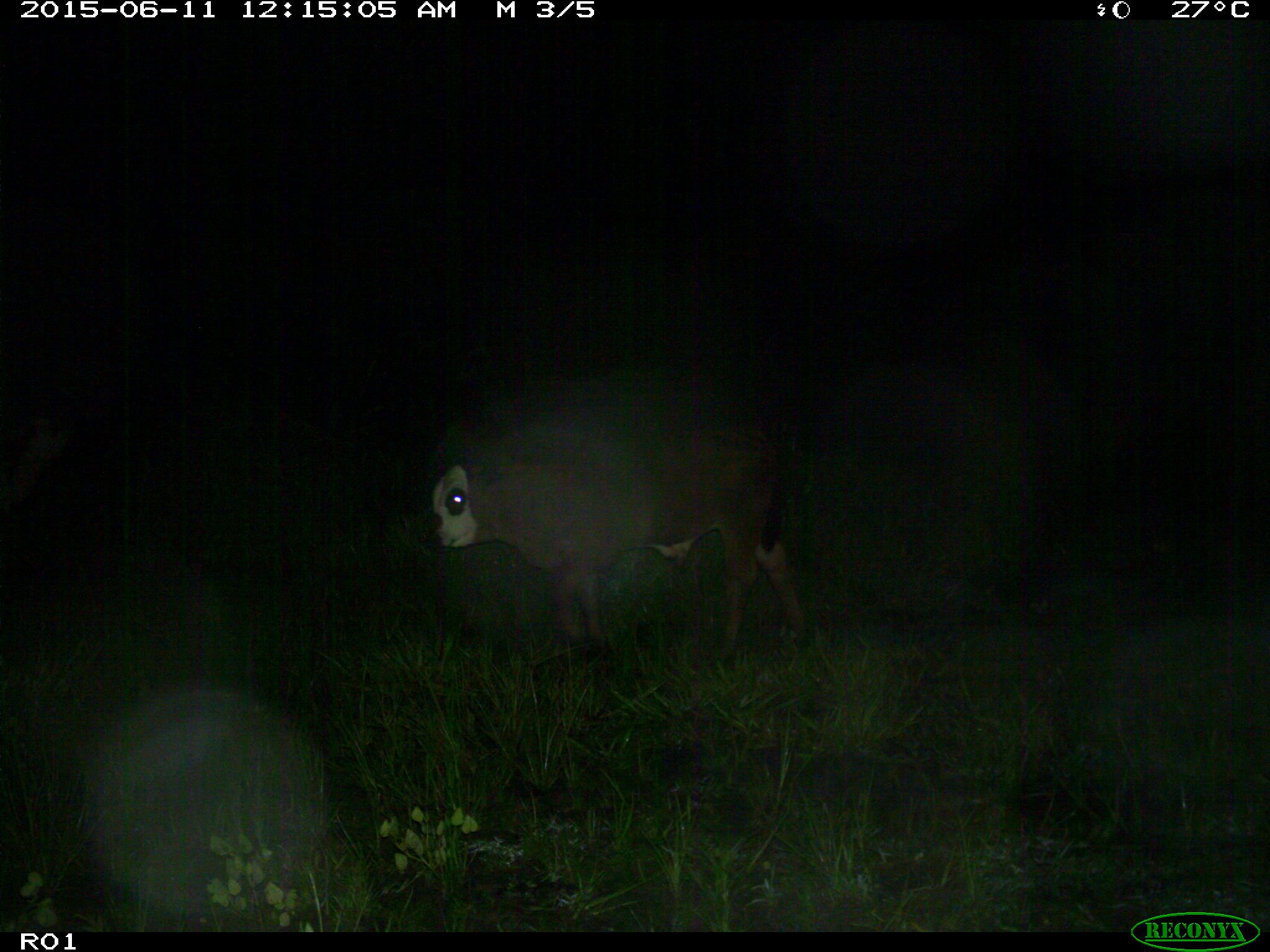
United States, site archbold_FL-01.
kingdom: Animalia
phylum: Chordata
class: Mammalia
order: Artiodactyla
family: Bovidae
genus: Bos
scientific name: Bos taurus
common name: domestic cow